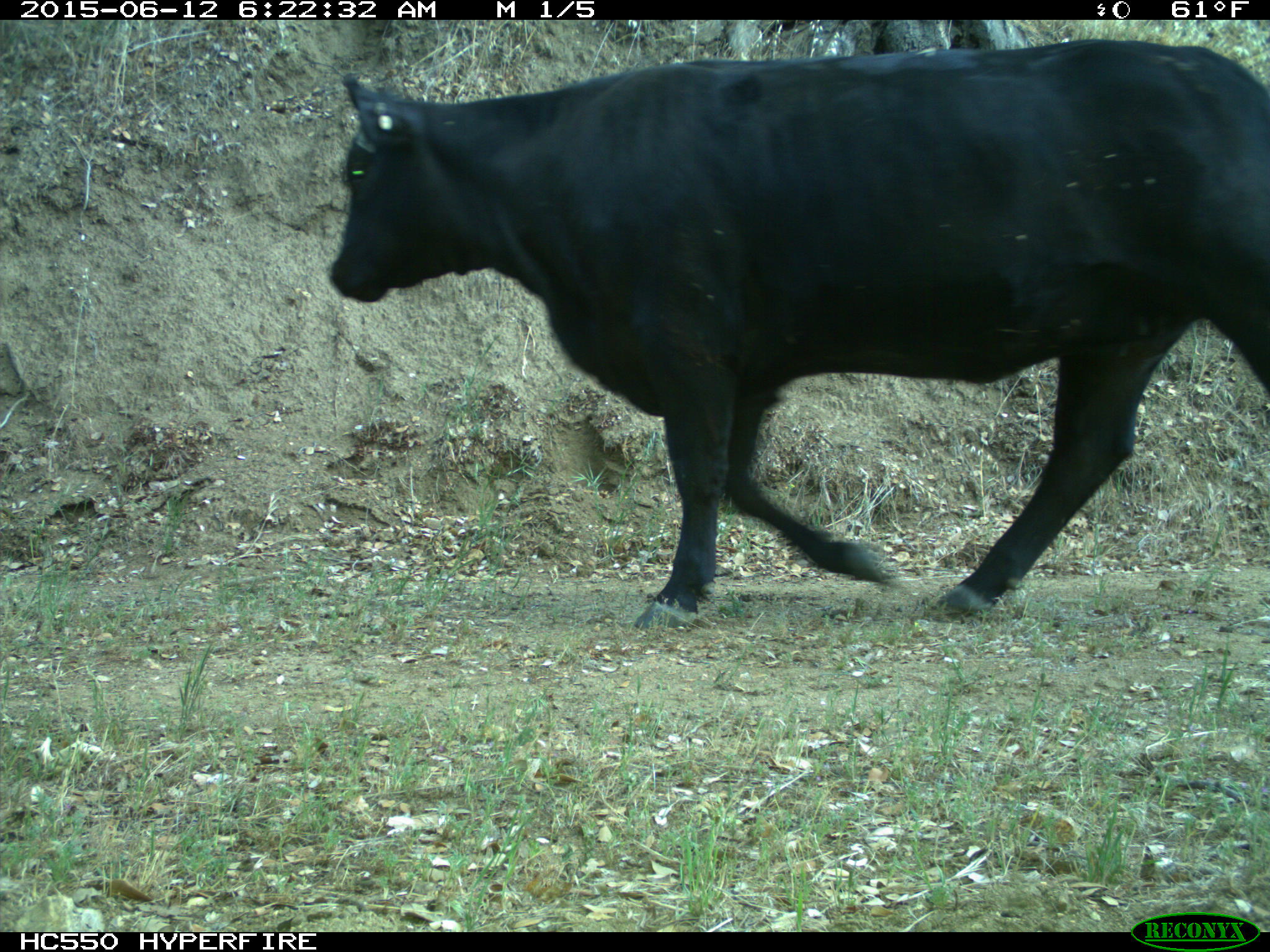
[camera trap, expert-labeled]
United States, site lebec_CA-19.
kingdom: Animalia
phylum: Chordata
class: Mammalia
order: Artiodactyla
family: Bovidae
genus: Bos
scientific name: Bos taurus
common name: domestic cow